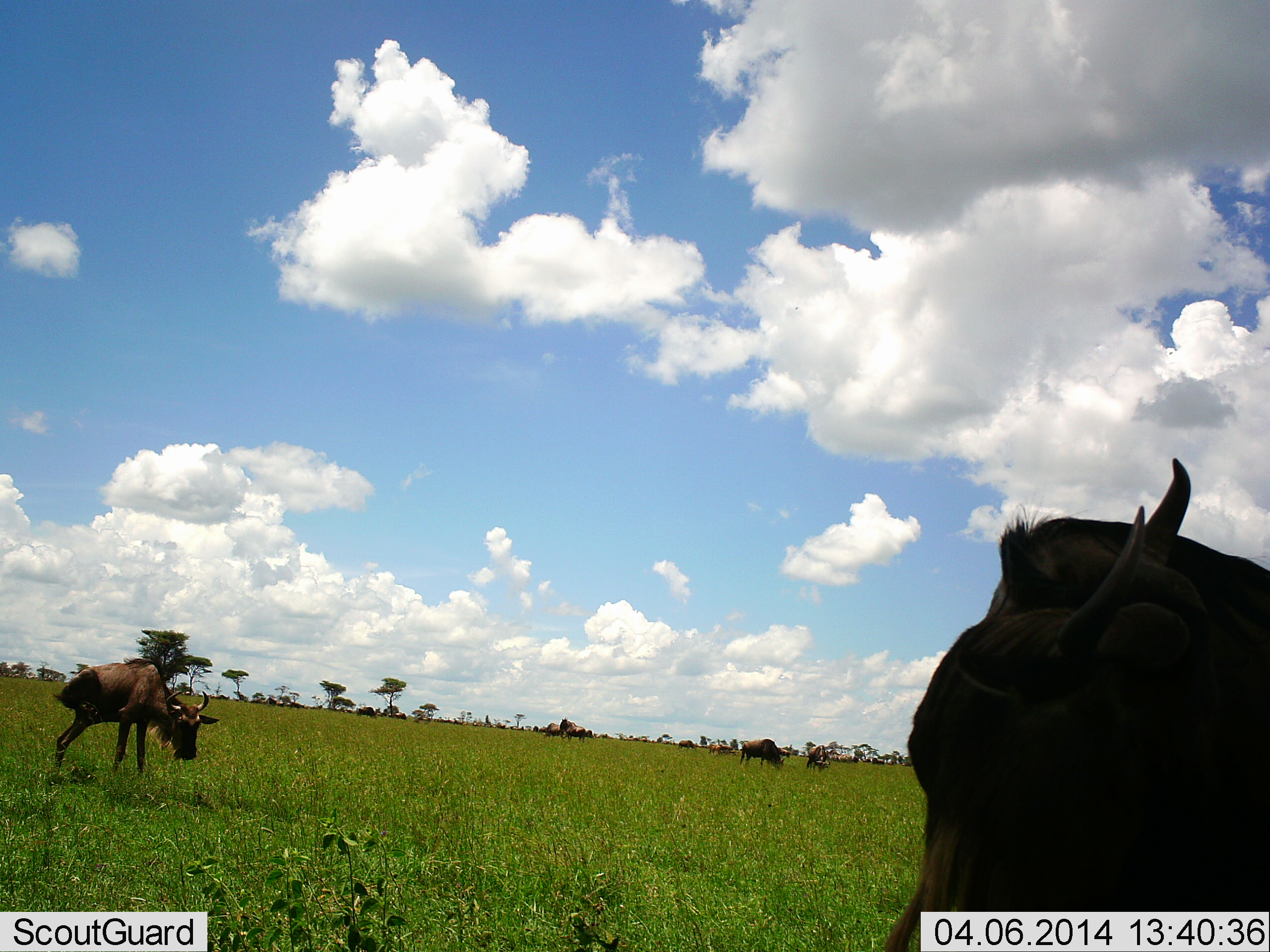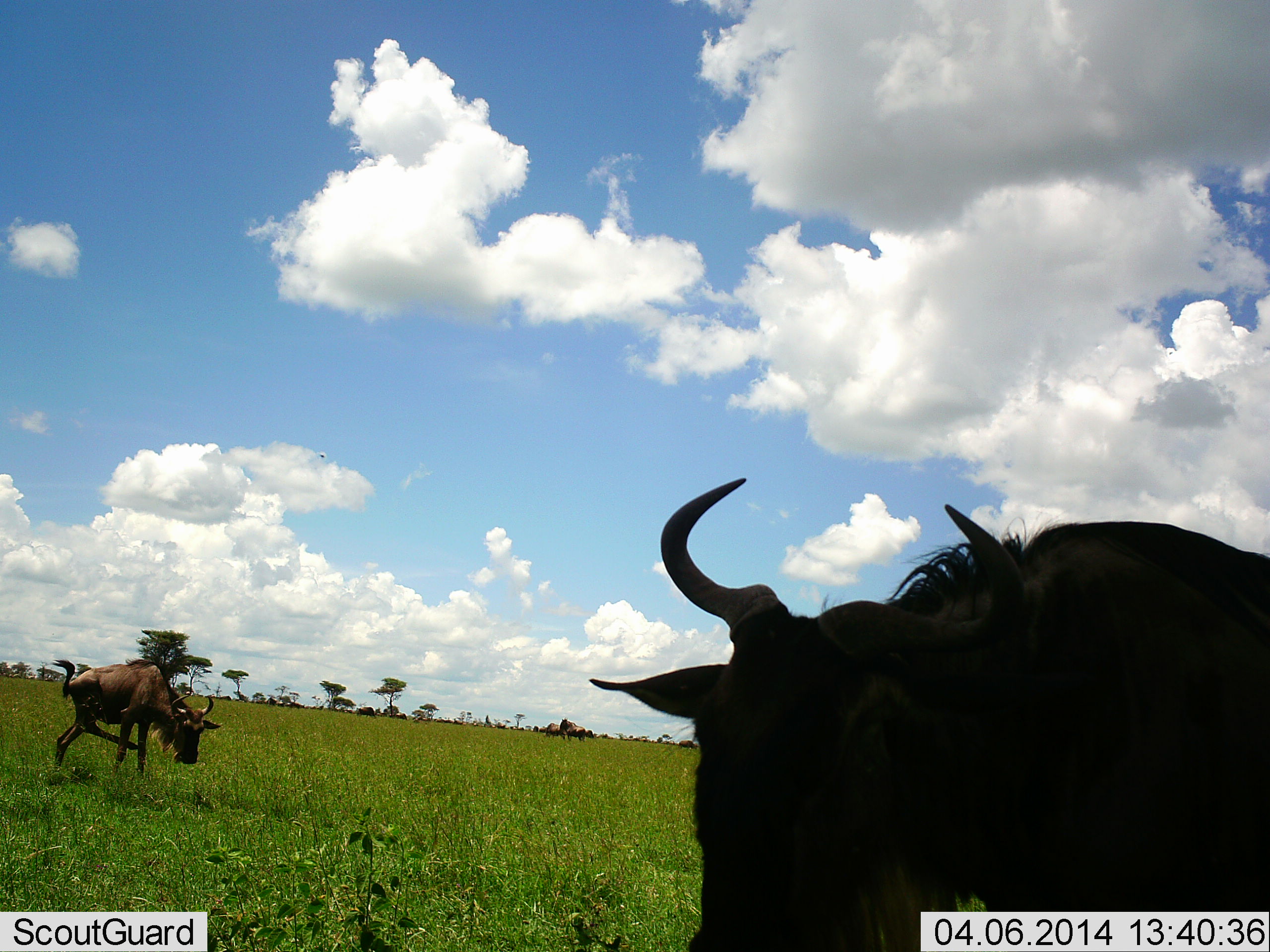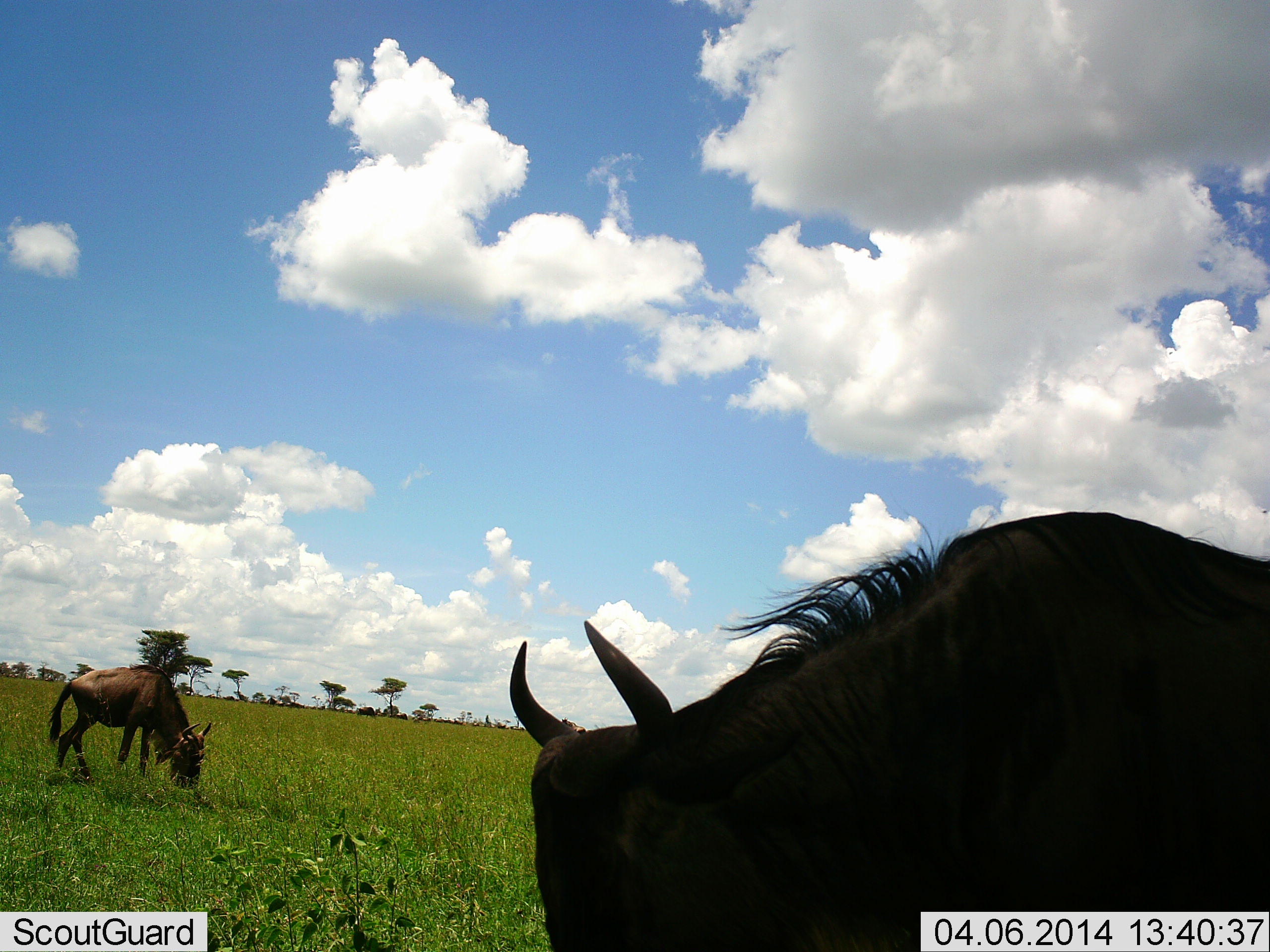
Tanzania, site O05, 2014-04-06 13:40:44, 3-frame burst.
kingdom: Animalia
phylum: Chordata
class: Mammalia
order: Artiodactyla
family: Bovidae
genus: Connochaetes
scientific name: Connochaetes taurinus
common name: blue wildebeest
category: wildebeest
Wildebeest (blue wildebeest) (Connochaetes taurinus), count 2. Behavior (volunteer vote fractions): standing 90%, resting 10%, moving 10%, interacting 10%. Young present (vote fraction): 0%. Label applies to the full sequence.